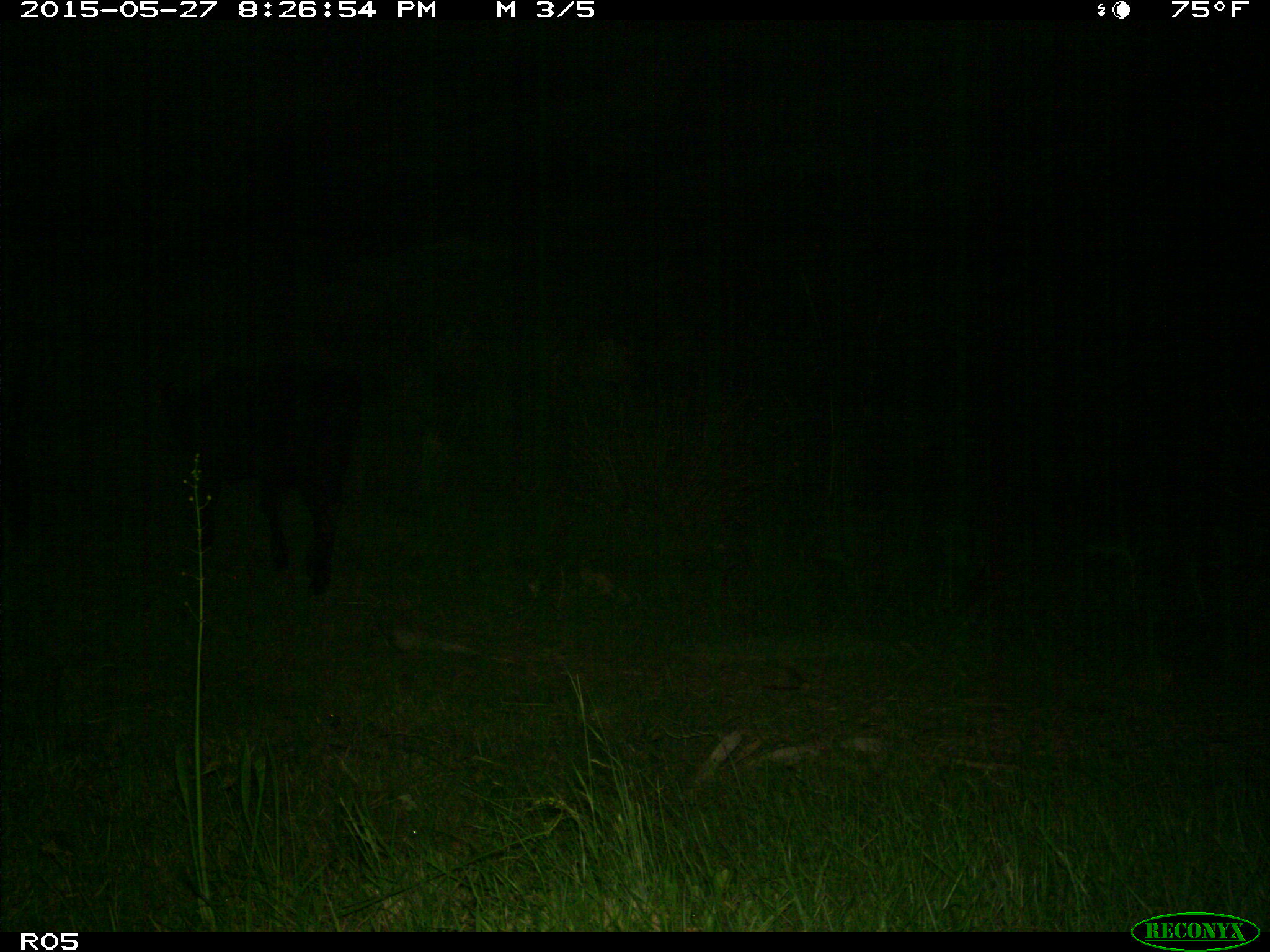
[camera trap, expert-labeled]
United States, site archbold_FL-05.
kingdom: Animalia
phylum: Chordata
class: Mammalia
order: Artiodactyla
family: Bovidae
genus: Bos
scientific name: Bos taurus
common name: domestic cow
Bos taurus (domestic cow).